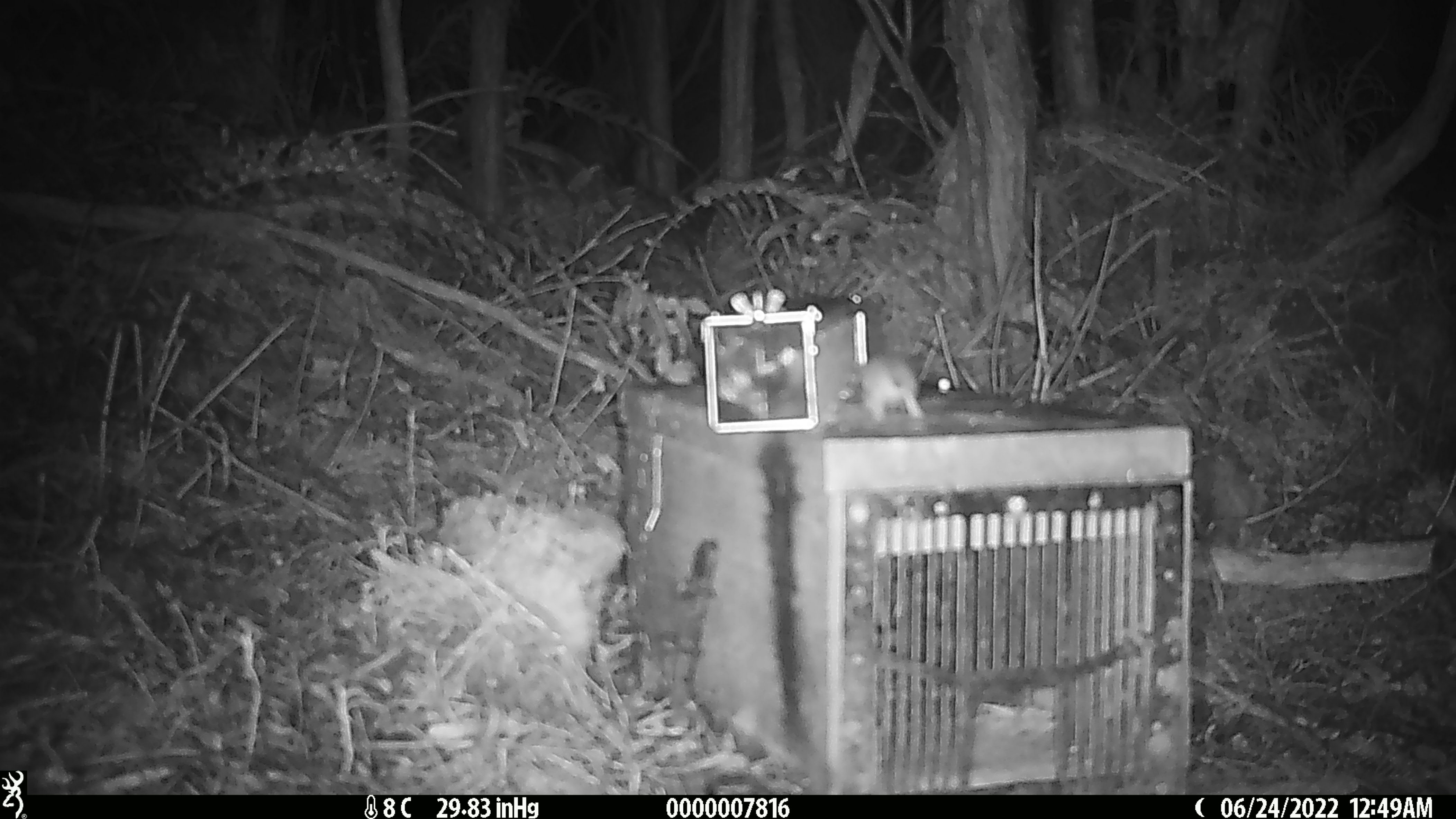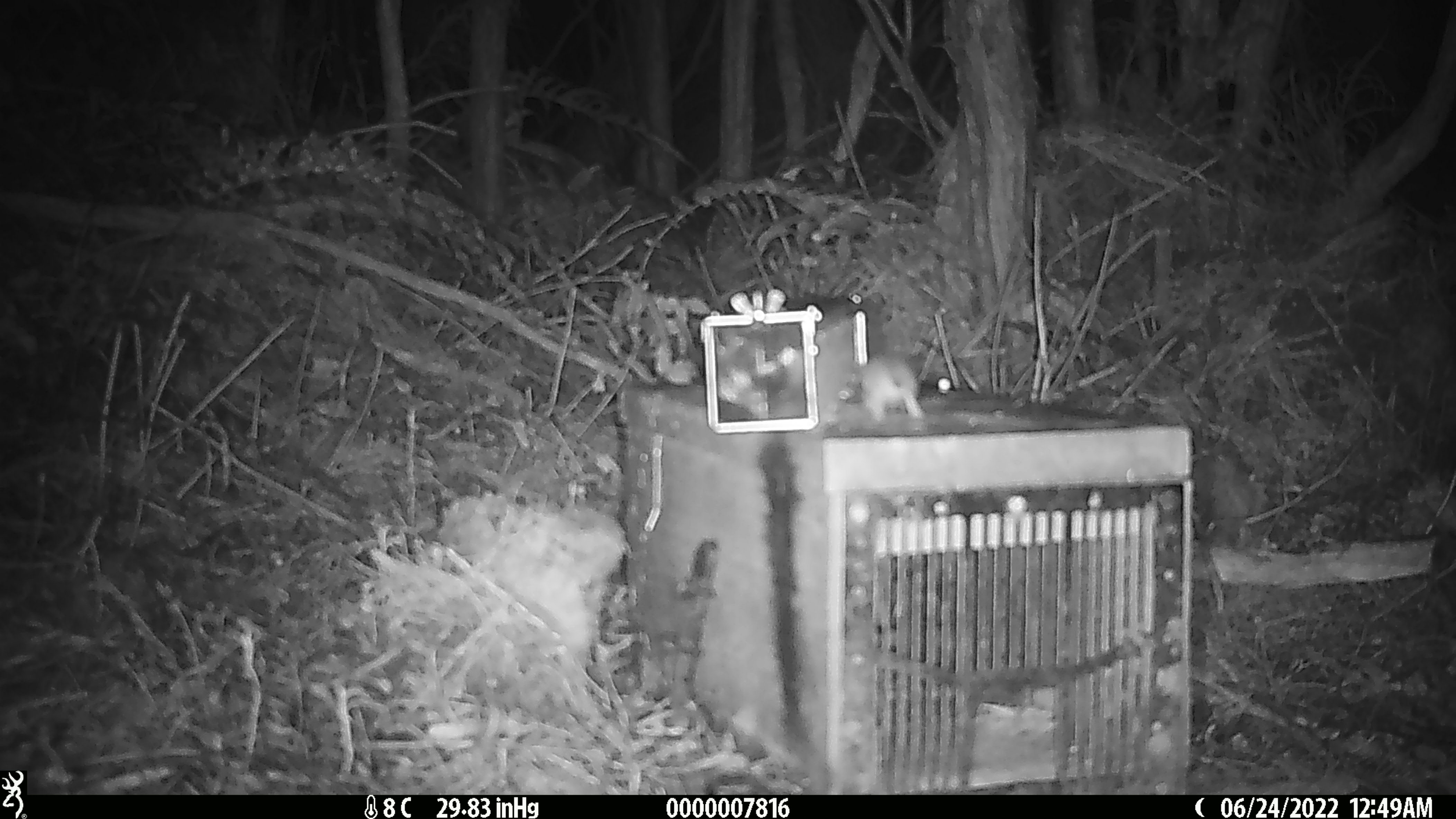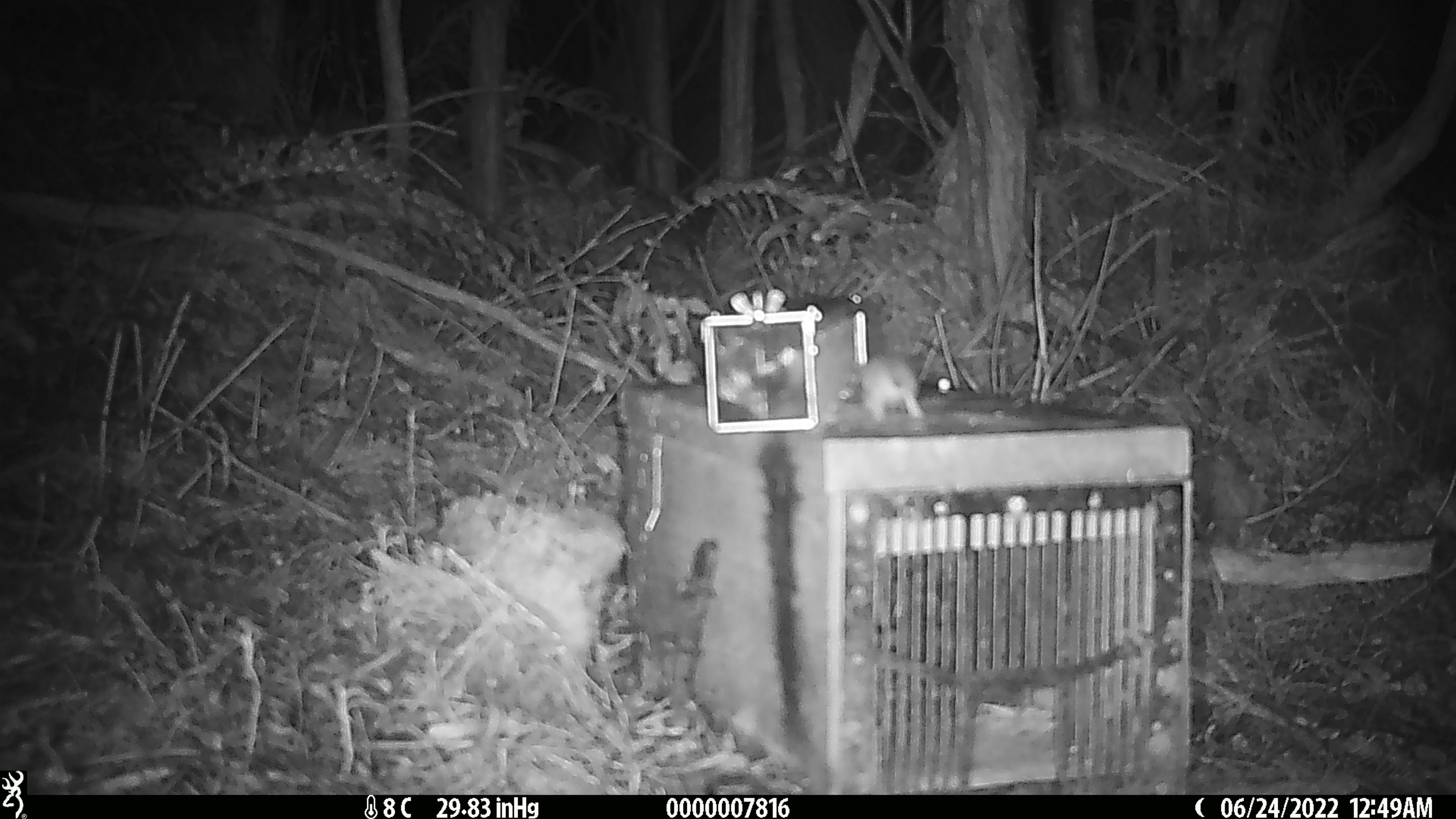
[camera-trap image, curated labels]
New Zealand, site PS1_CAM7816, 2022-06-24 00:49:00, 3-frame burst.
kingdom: Animalia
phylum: Chordata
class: Mammalia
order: Rodentia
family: Muridae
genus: Mus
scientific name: Mus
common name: mouse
Mouse (Mus).